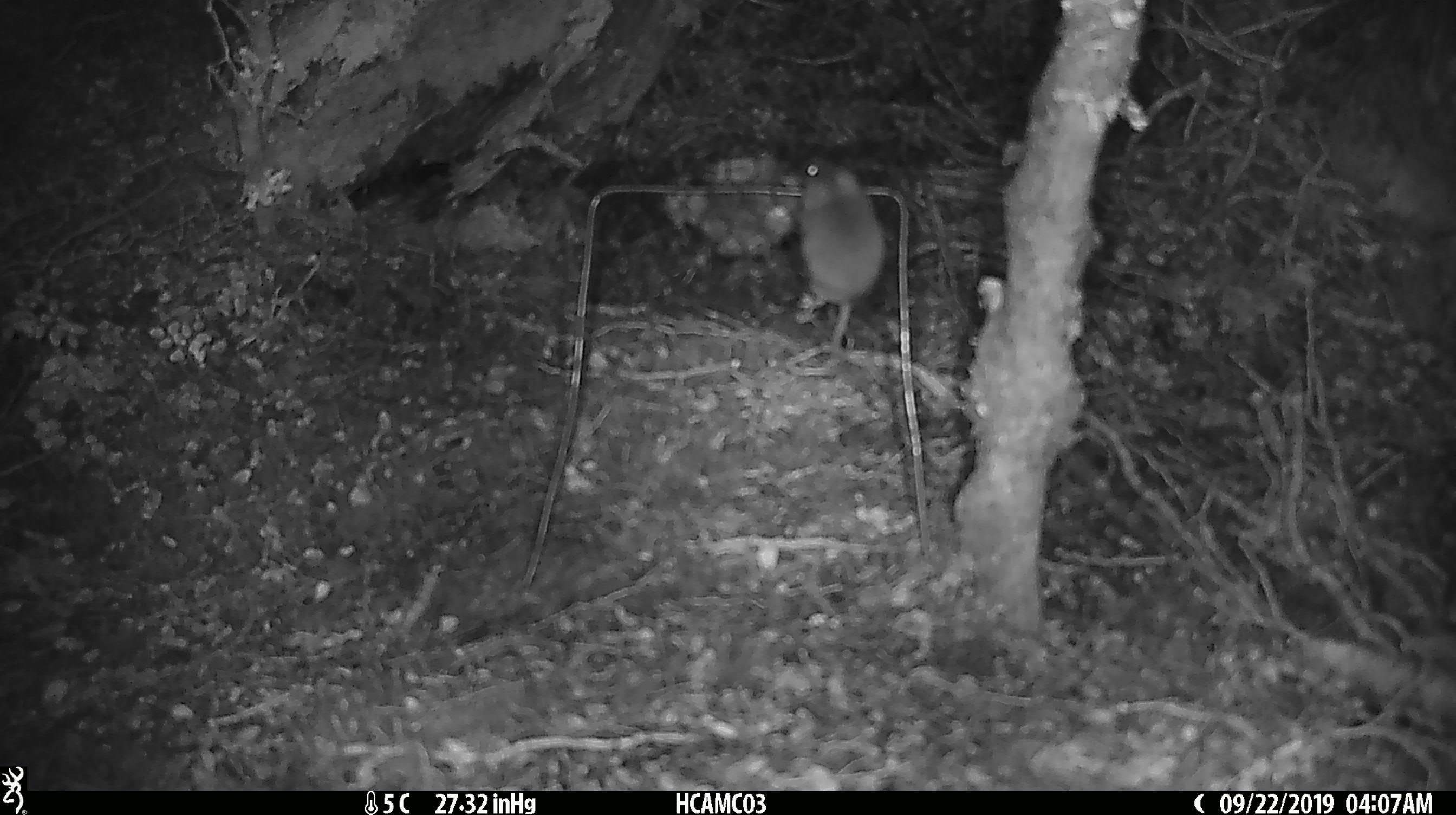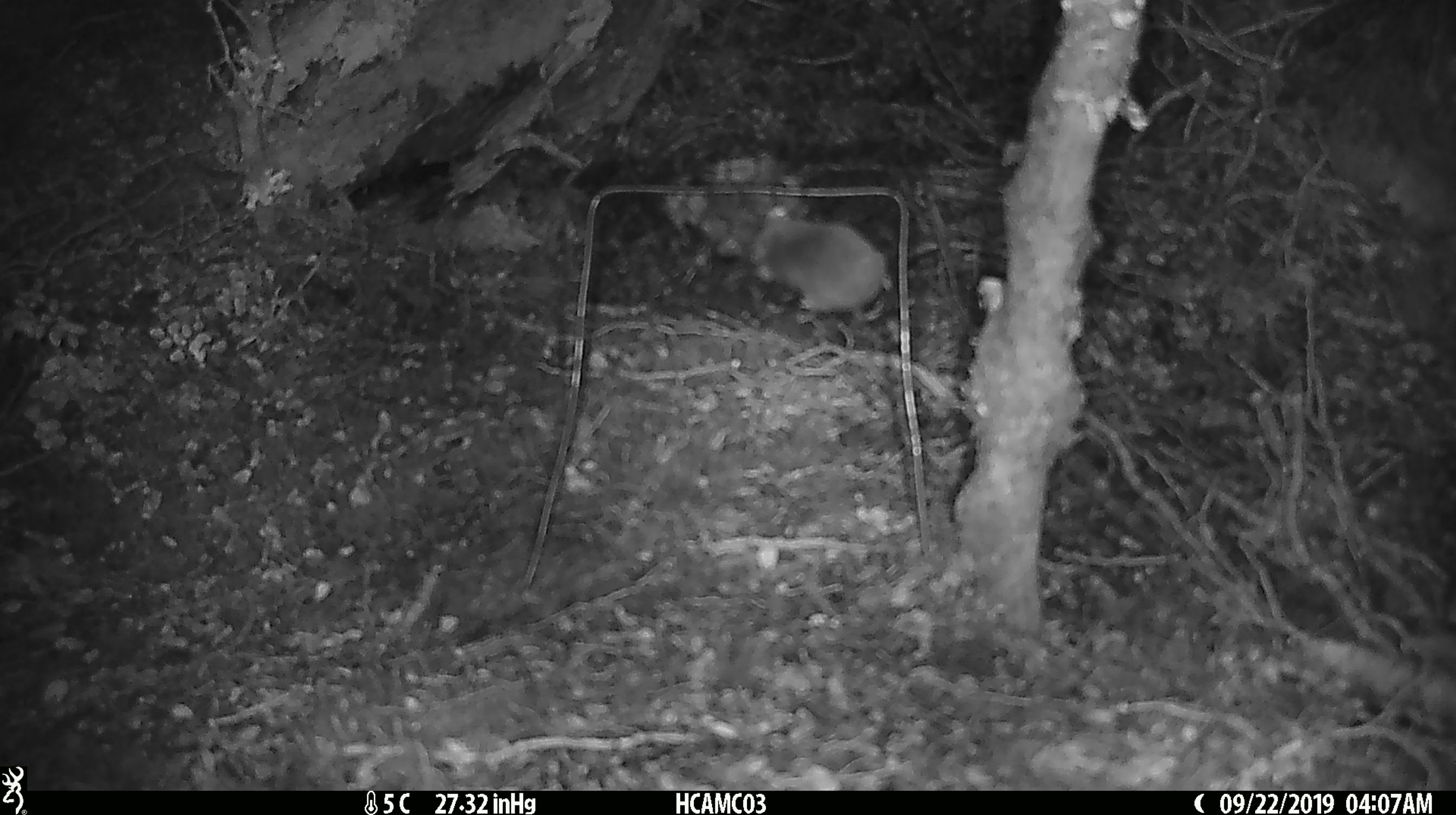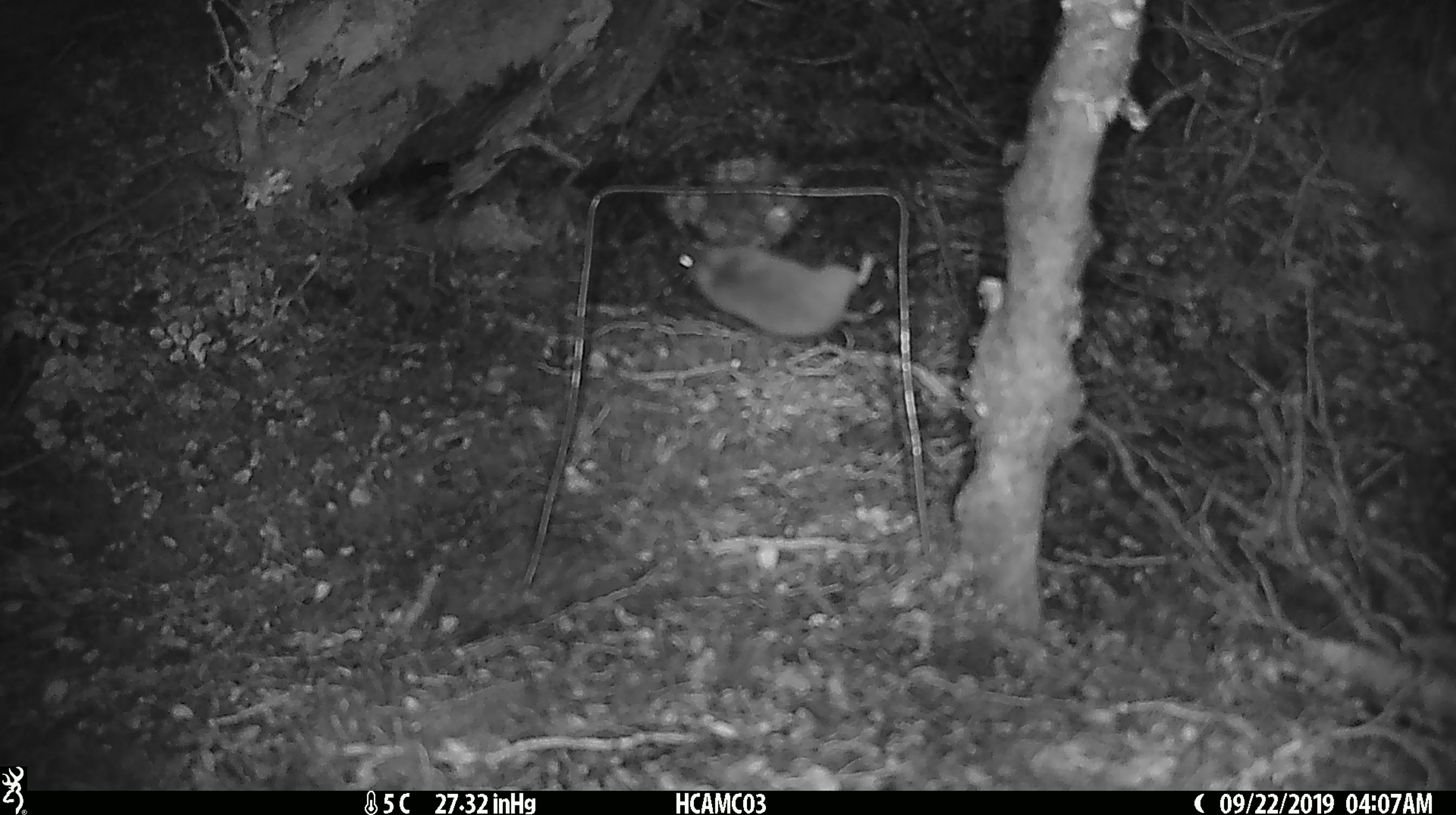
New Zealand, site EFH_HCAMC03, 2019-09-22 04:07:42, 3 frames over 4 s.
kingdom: Animalia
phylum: Chordata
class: Mammalia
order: Rodentia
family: Muridae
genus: Mus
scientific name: Mus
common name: mouse